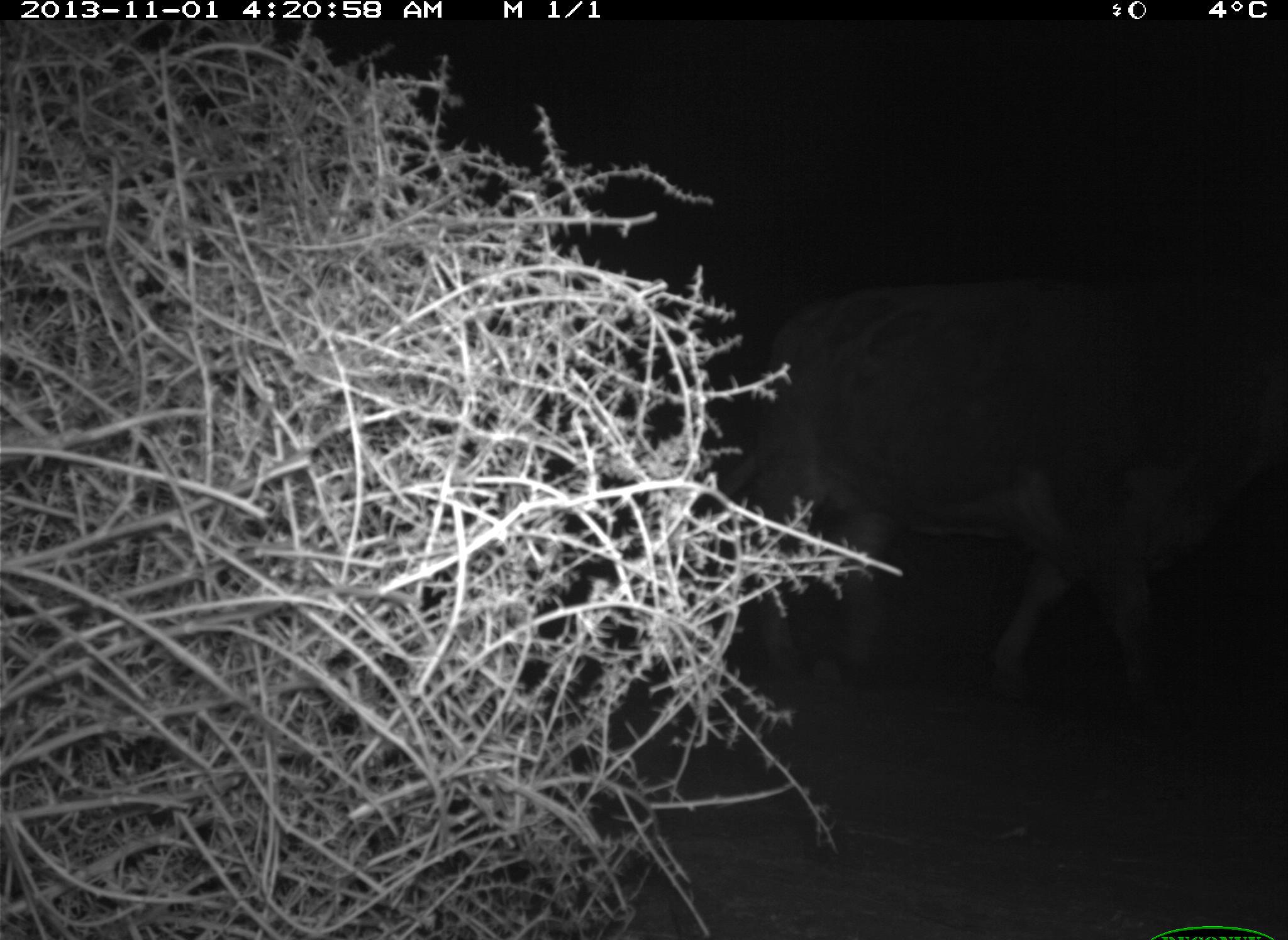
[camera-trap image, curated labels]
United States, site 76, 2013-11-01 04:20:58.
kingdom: Animalia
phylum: Chordata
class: Mammalia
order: Artiodactyla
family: Bovidae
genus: Bos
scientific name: Bos taurus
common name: cow